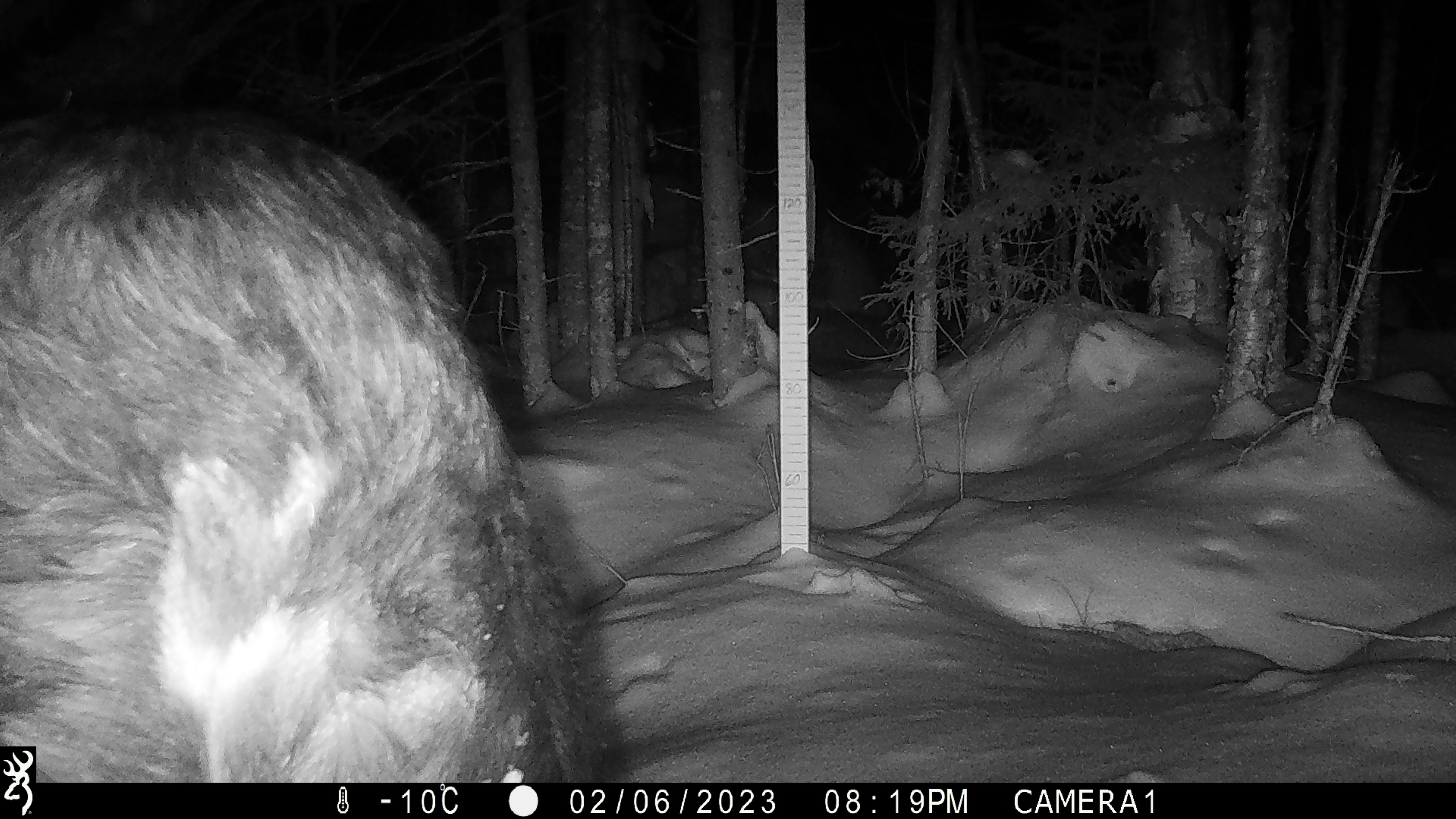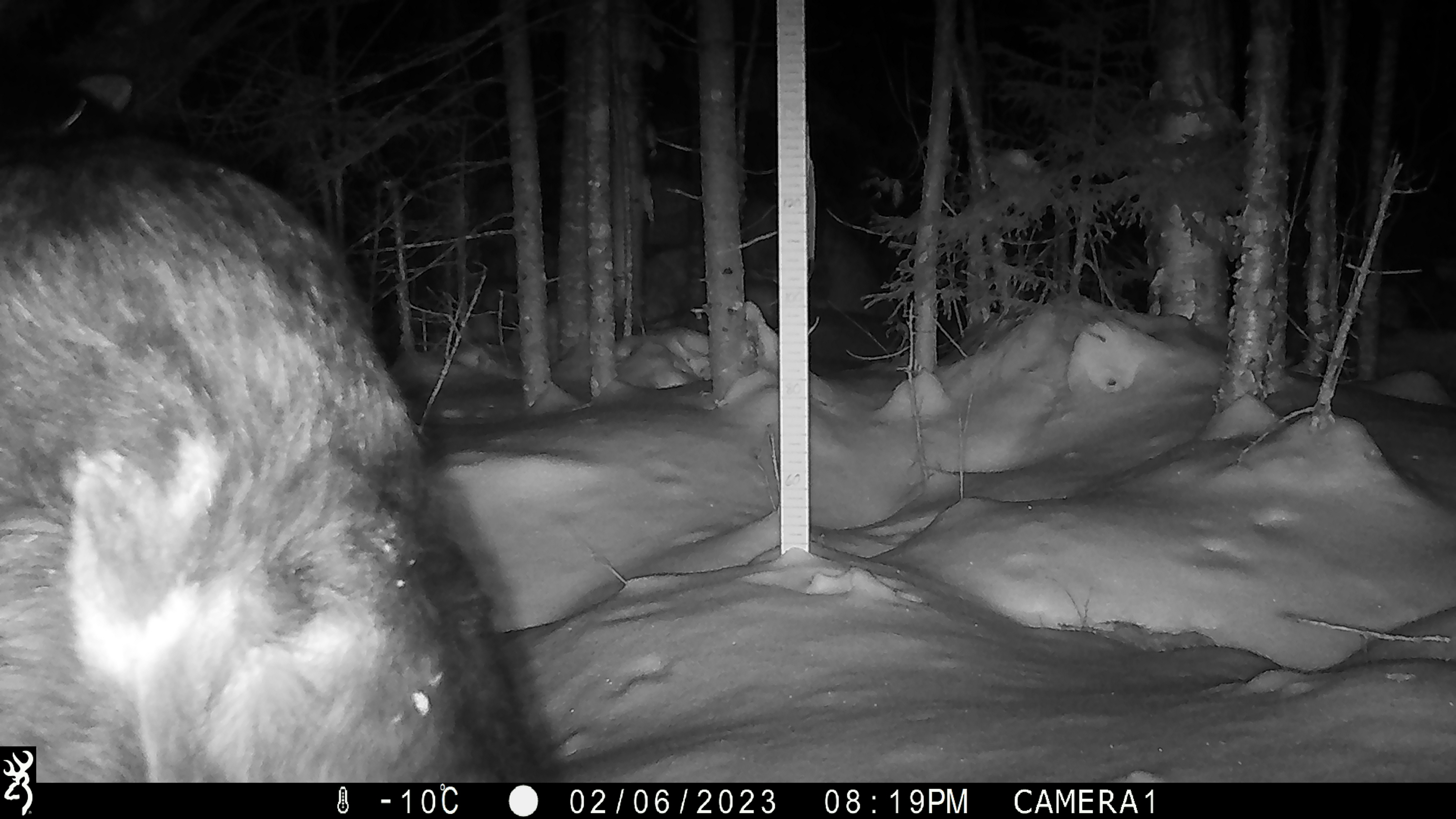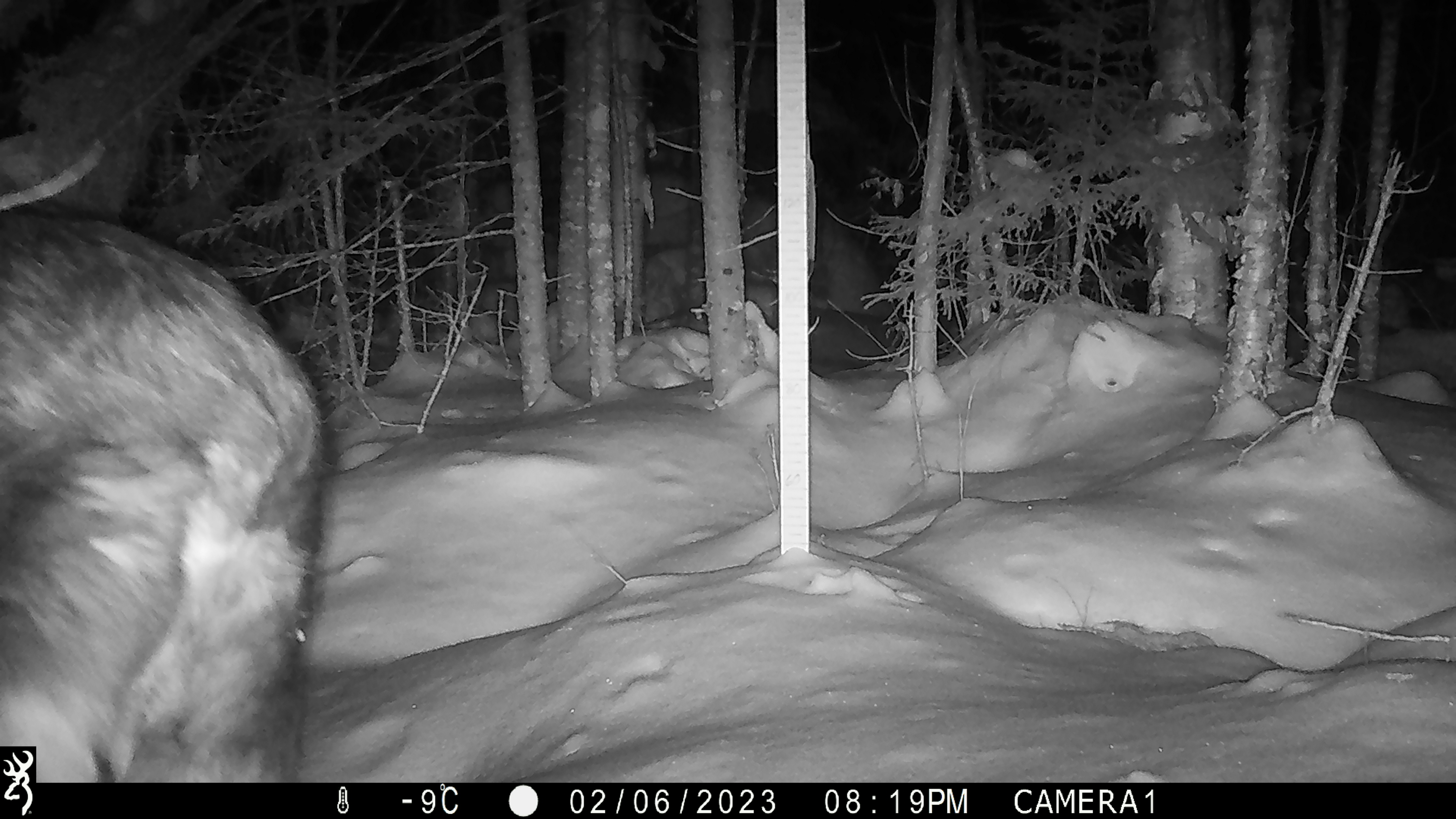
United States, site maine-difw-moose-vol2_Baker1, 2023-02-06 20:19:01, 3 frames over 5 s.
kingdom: Animalia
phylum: Chordata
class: Mammalia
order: Artiodactyla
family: Cervidae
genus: Alces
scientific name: Alces alces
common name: moose